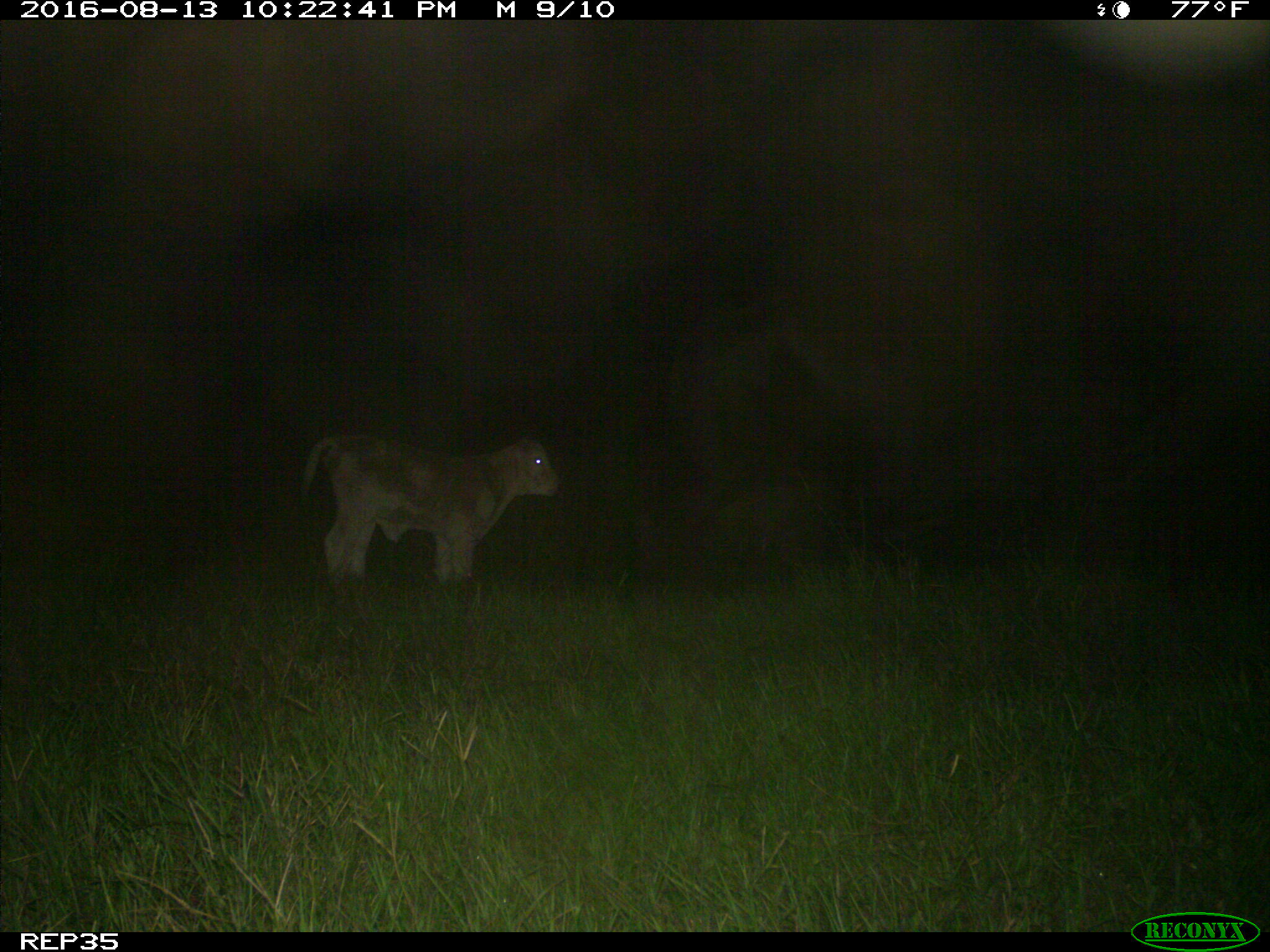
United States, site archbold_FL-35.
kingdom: Animalia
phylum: Chordata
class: Mammalia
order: Artiodactyla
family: Bovidae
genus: Bos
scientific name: Bos taurus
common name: domestic cow